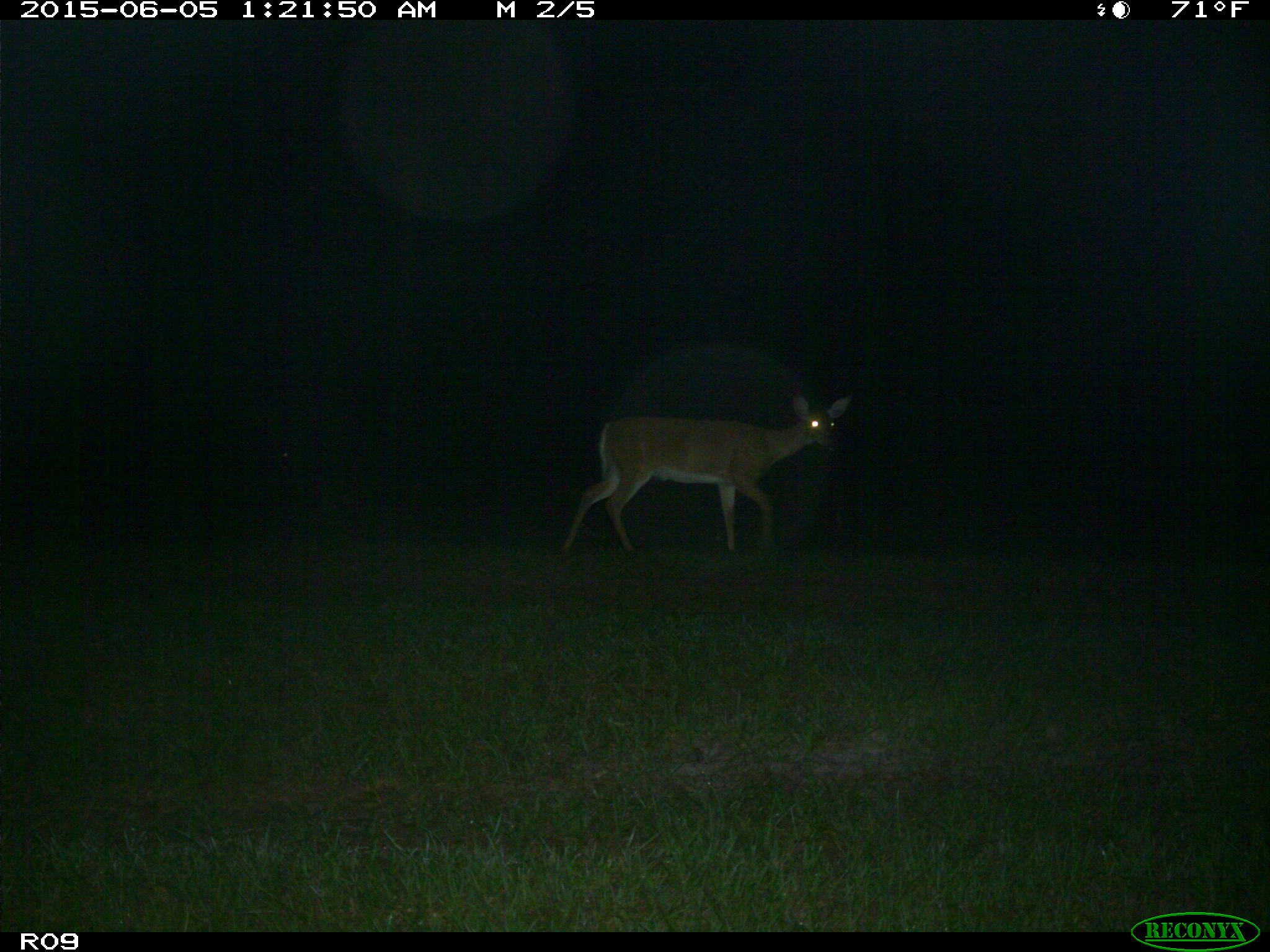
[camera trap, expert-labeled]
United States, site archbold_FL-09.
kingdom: Animalia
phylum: Chordata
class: Mammalia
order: Artiodactyla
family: Cervidae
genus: Odocoileus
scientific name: Odocoileus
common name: deer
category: unidentified deer